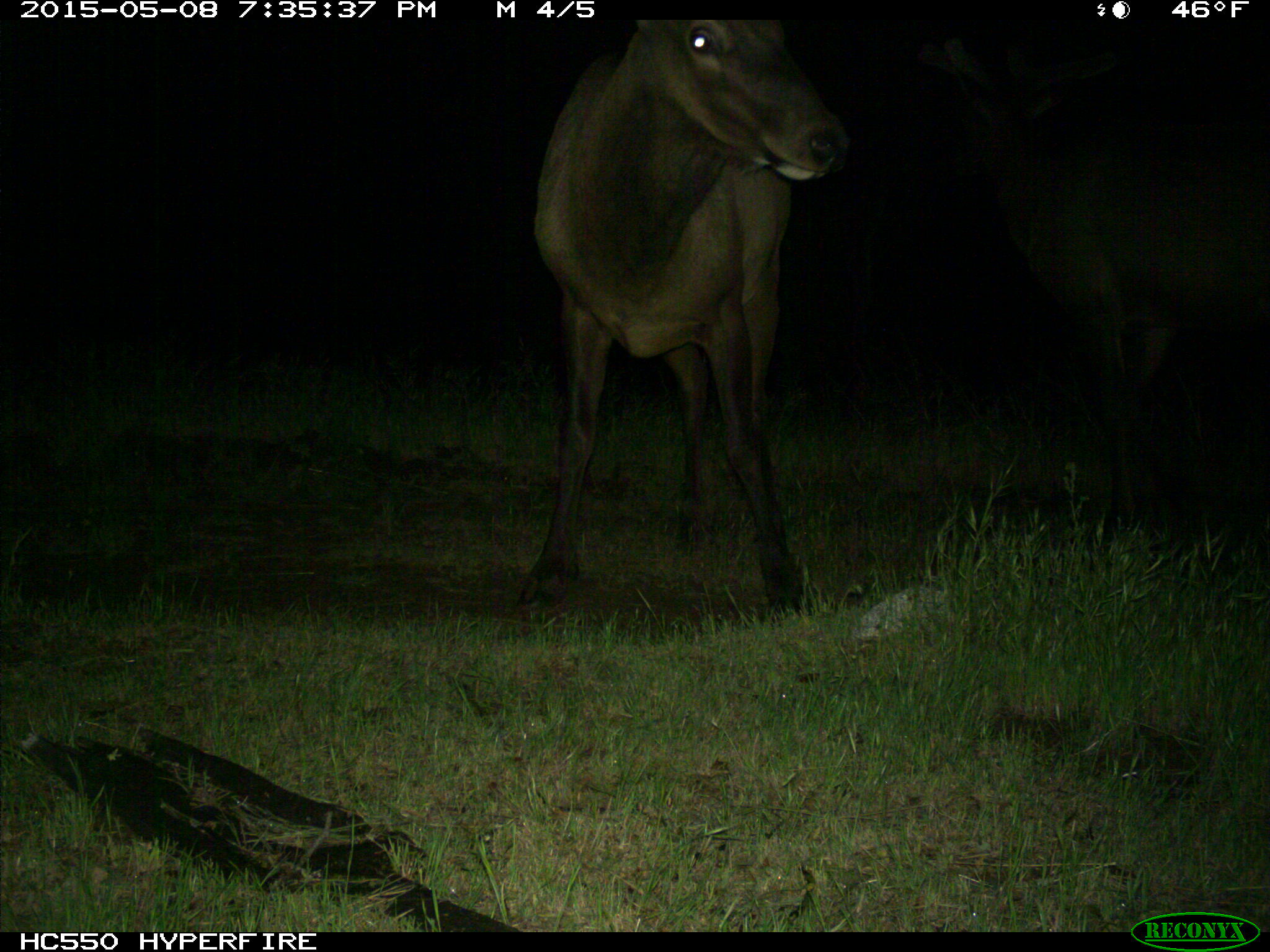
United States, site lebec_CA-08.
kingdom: Animalia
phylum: Chordata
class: Mammalia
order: Artiodactyla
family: Cervidae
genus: Cervus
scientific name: Cervus canadensis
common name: elk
Cervus canadensis (elk).